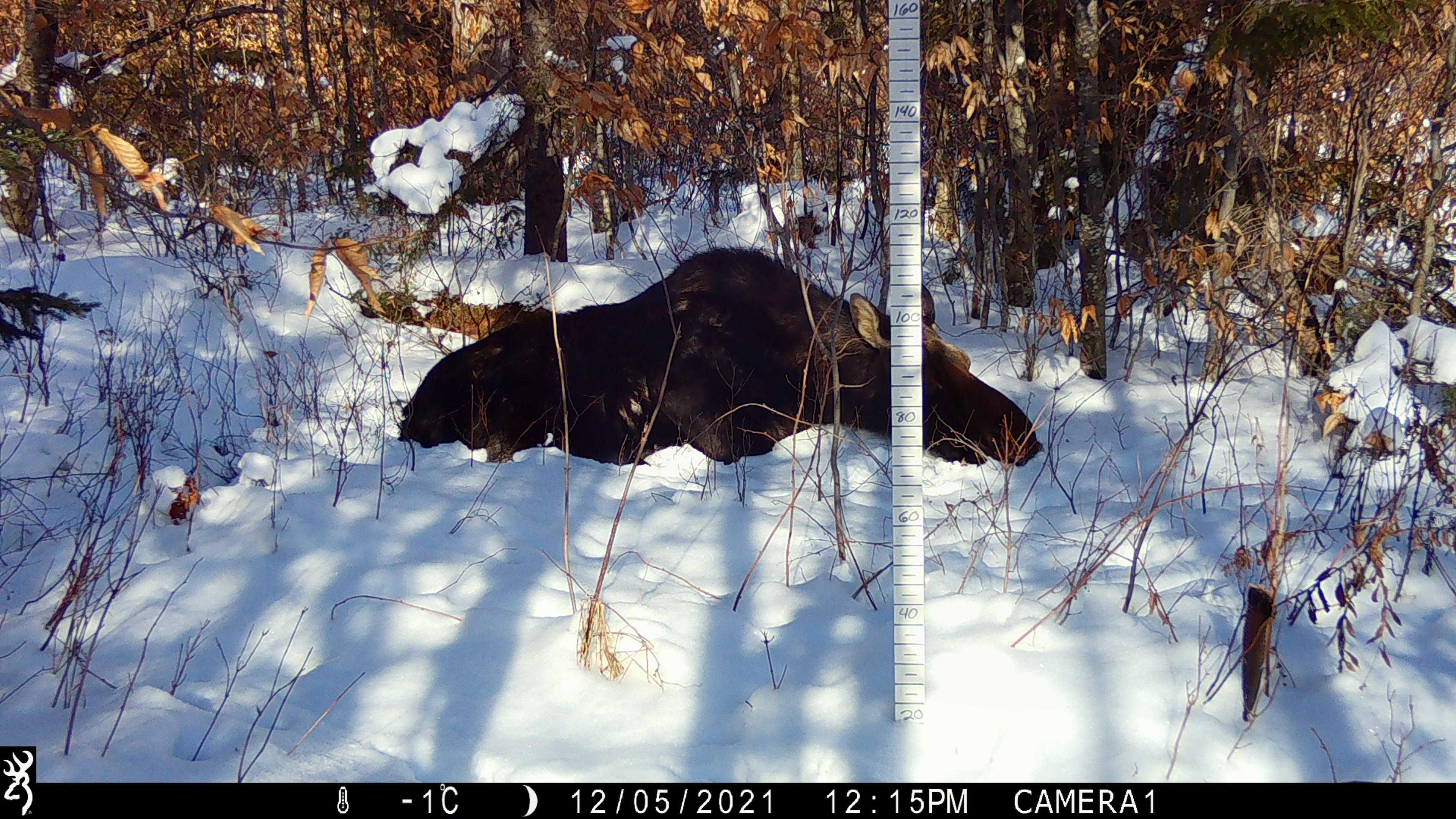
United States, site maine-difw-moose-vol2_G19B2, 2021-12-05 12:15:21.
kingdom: Animalia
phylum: Chordata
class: Mammalia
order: Artiodactyla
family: Cervidae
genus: Alces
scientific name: Alces alces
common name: moose